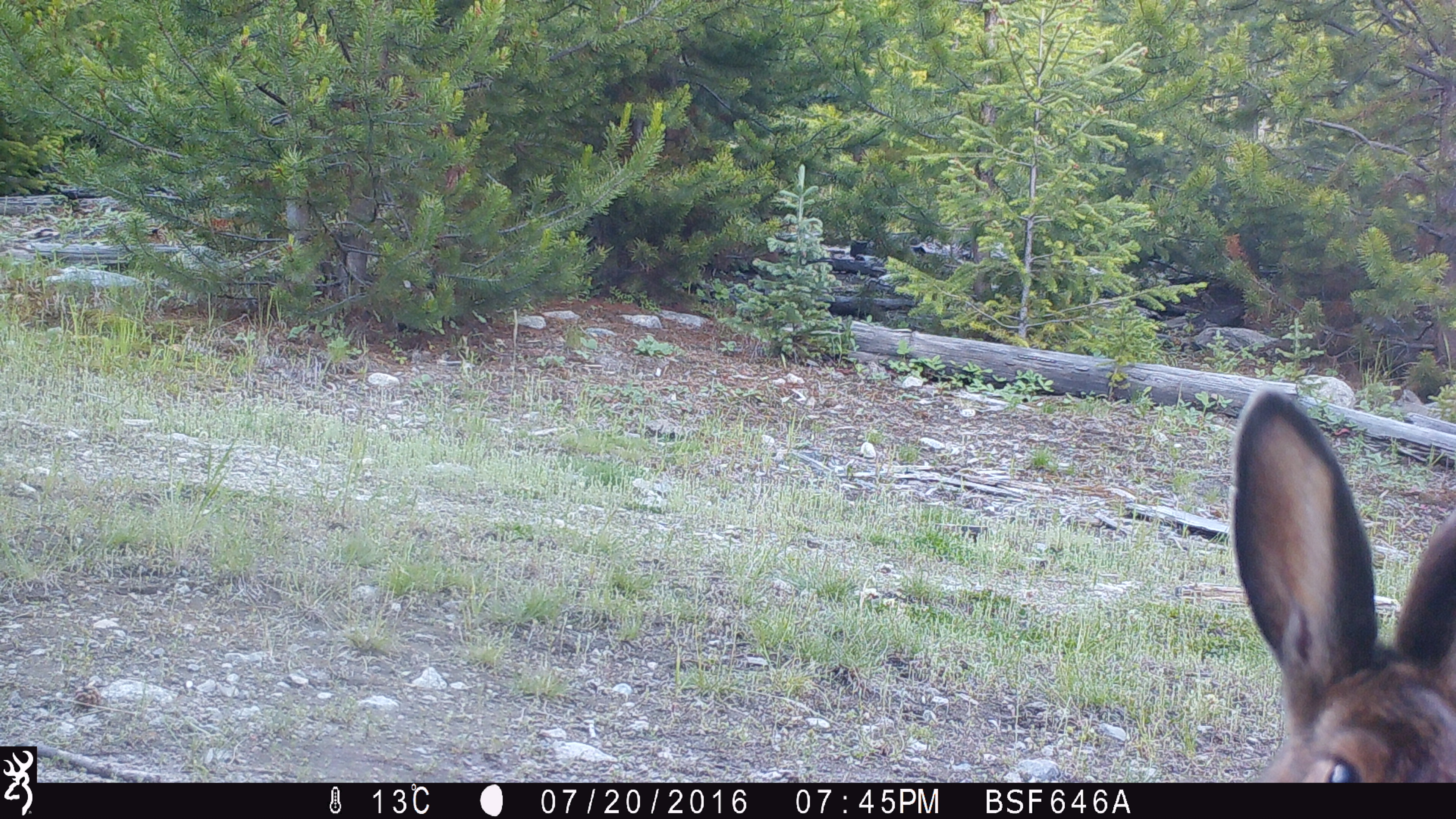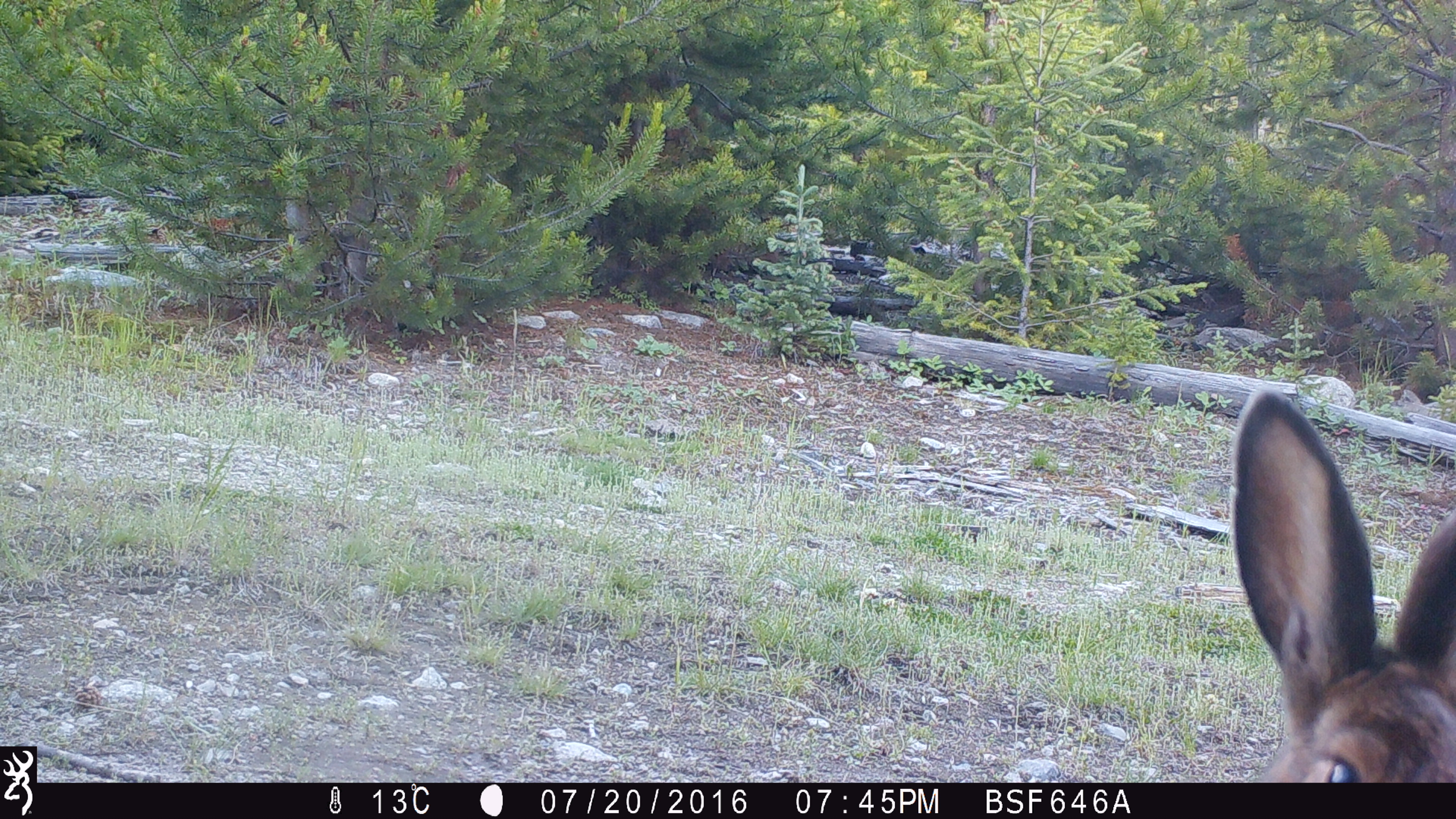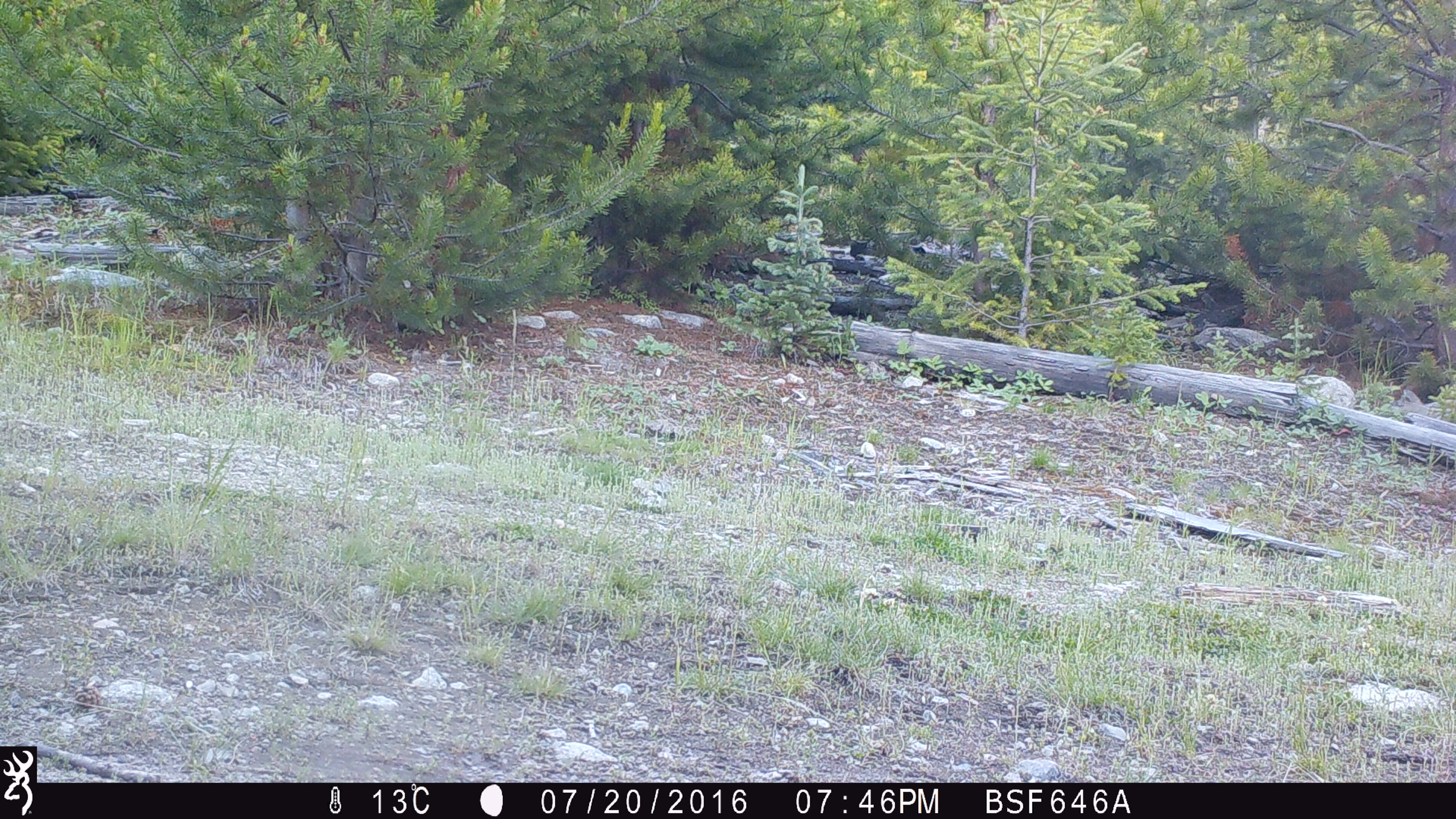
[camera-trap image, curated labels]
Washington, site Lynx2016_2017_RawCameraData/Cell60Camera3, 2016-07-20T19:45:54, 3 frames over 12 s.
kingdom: Animalia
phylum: Chordata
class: Mammalia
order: Lagomorpha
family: Leporidae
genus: Lepus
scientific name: Lepus americanus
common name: snowshoe hare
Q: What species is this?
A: Lepus americanus (snowshoe hare).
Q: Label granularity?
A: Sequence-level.